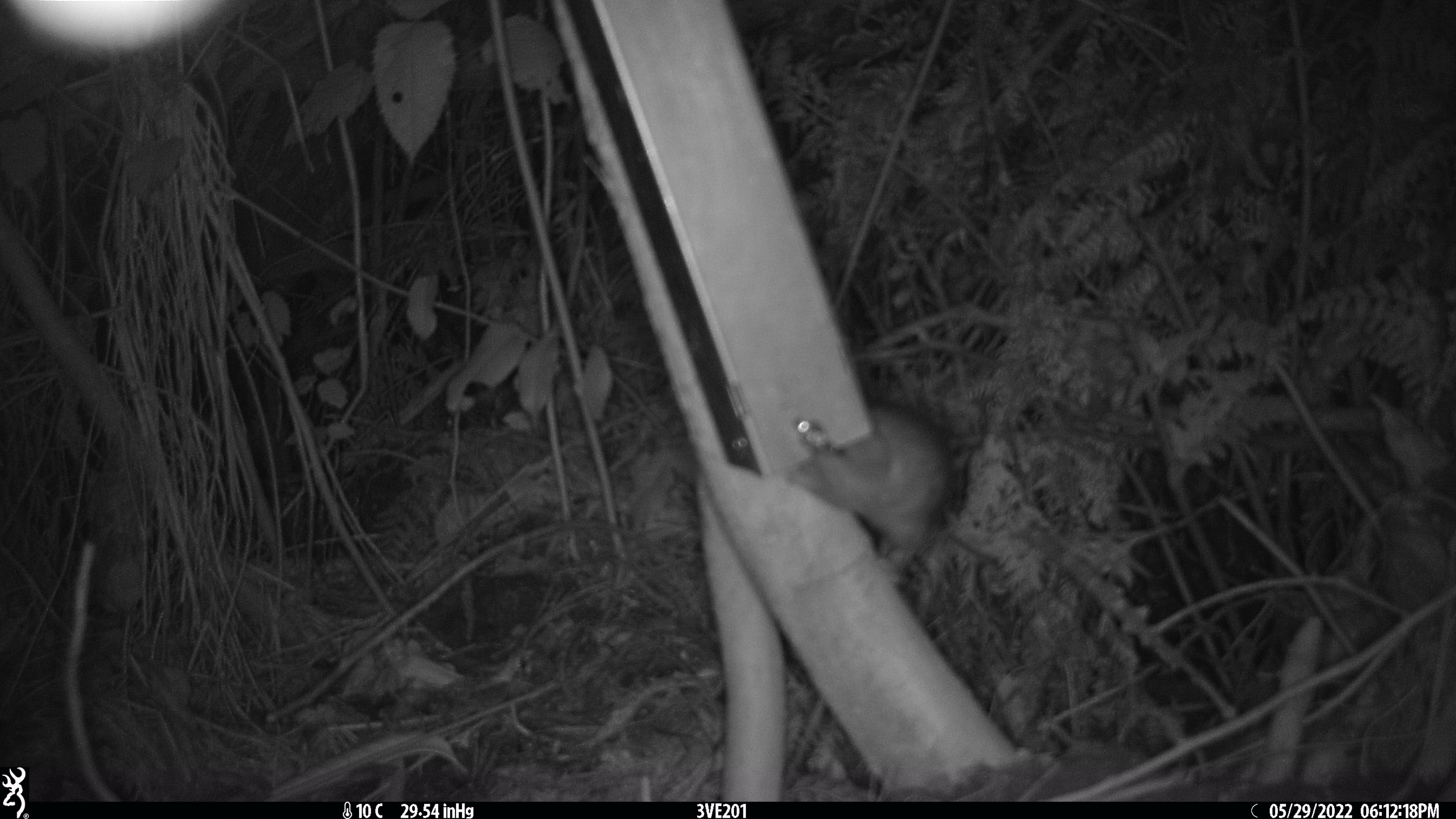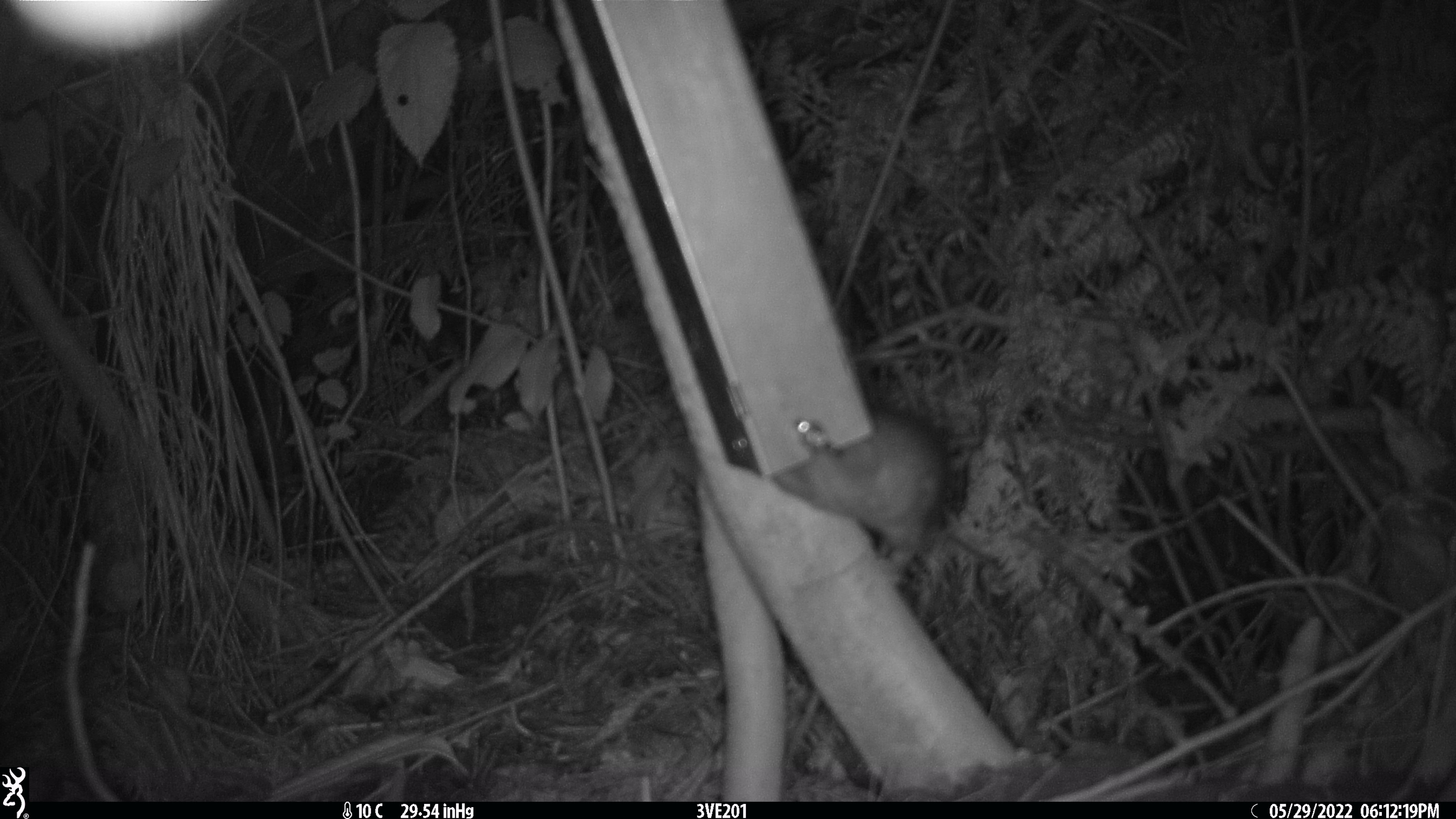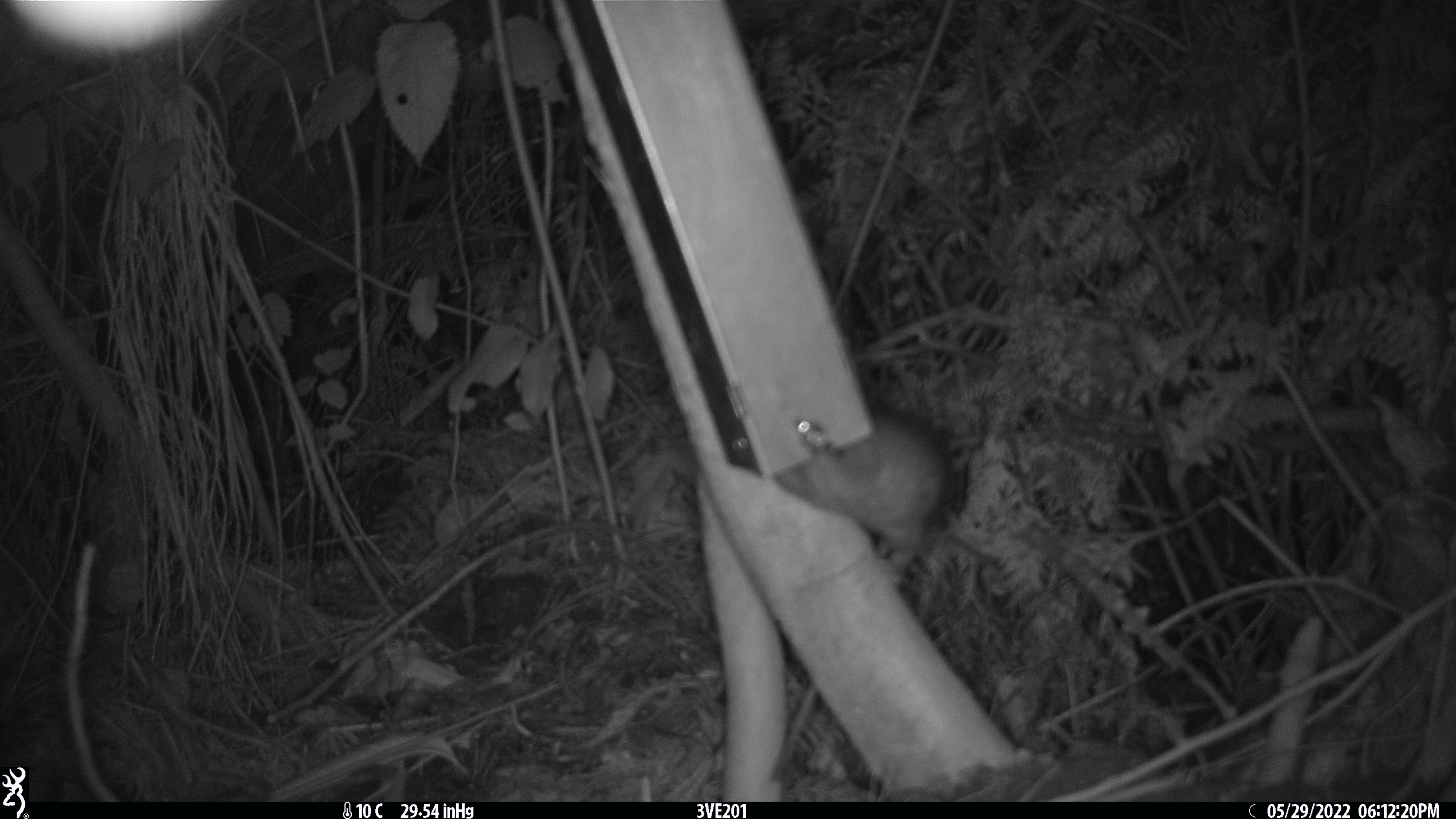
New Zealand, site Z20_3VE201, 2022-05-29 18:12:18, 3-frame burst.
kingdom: Animalia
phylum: Chordata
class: Mammalia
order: Rodentia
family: Muridae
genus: Rattus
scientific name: Rattus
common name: rat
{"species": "rat (Rattus)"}